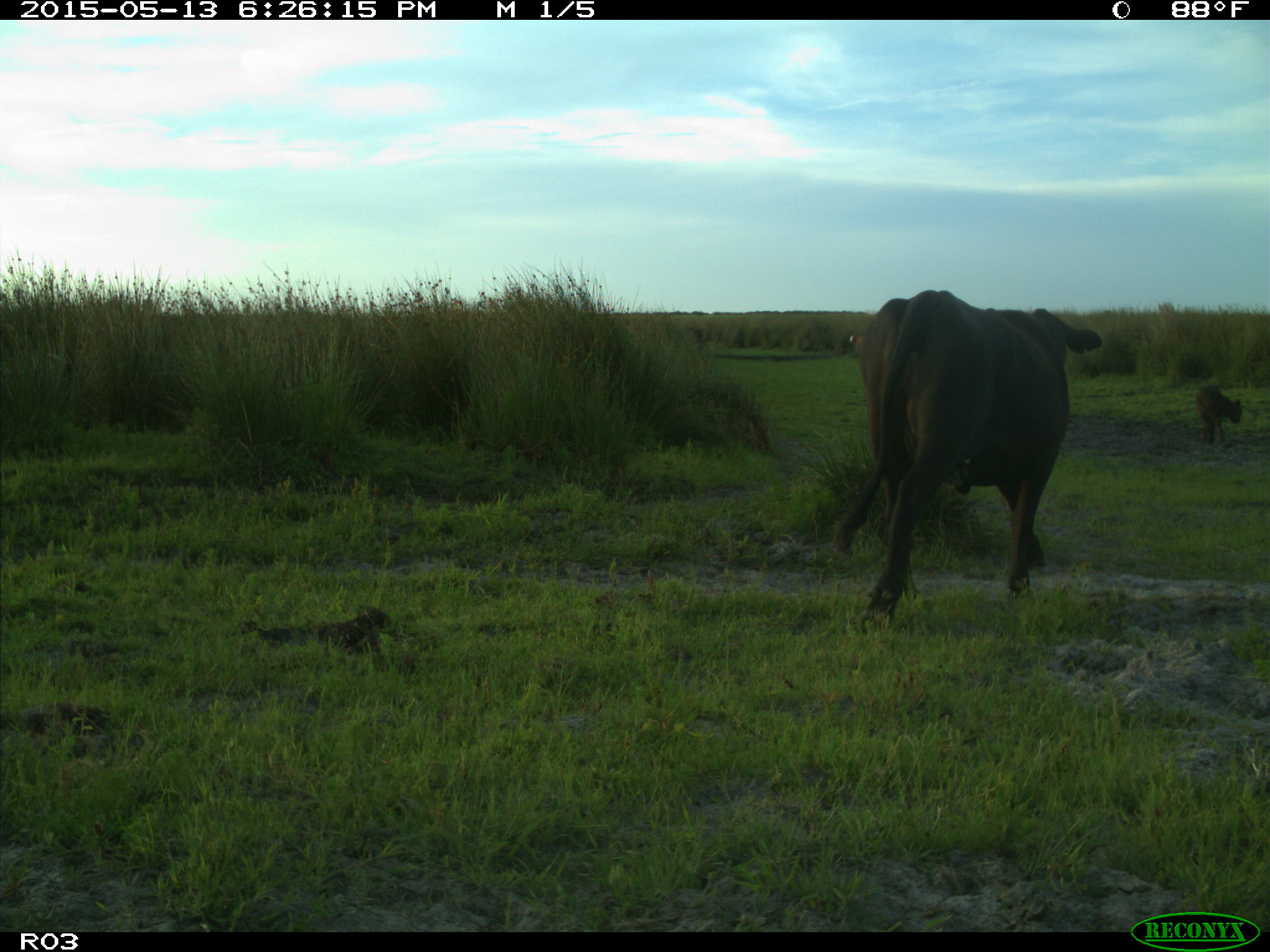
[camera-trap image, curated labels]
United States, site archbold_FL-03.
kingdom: Animalia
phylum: Chordata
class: Mammalia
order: Artiodactyla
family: Bovidae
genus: Bos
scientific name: Bos taurus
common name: domestic cow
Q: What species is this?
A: Bos taurus (domestic cow).